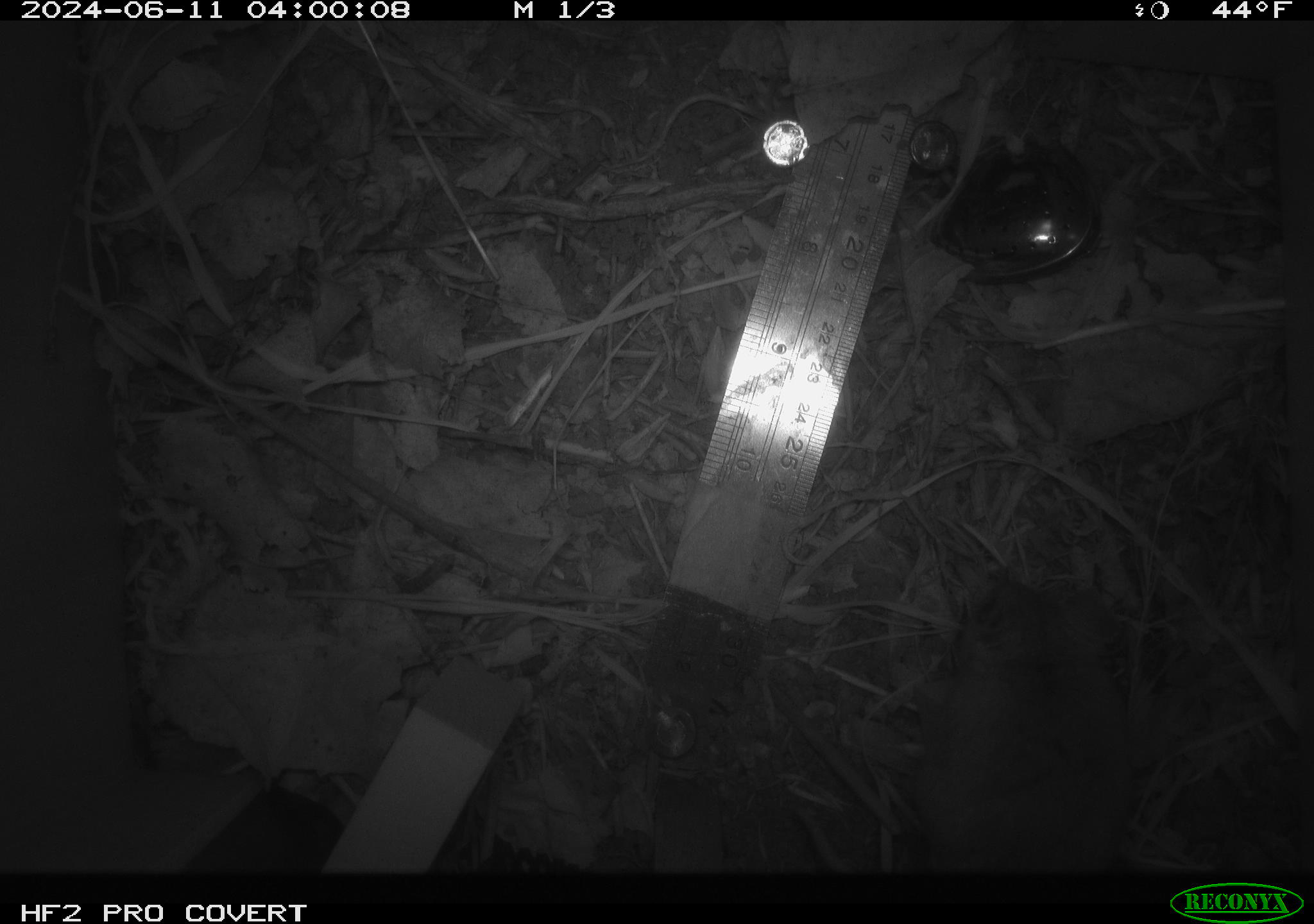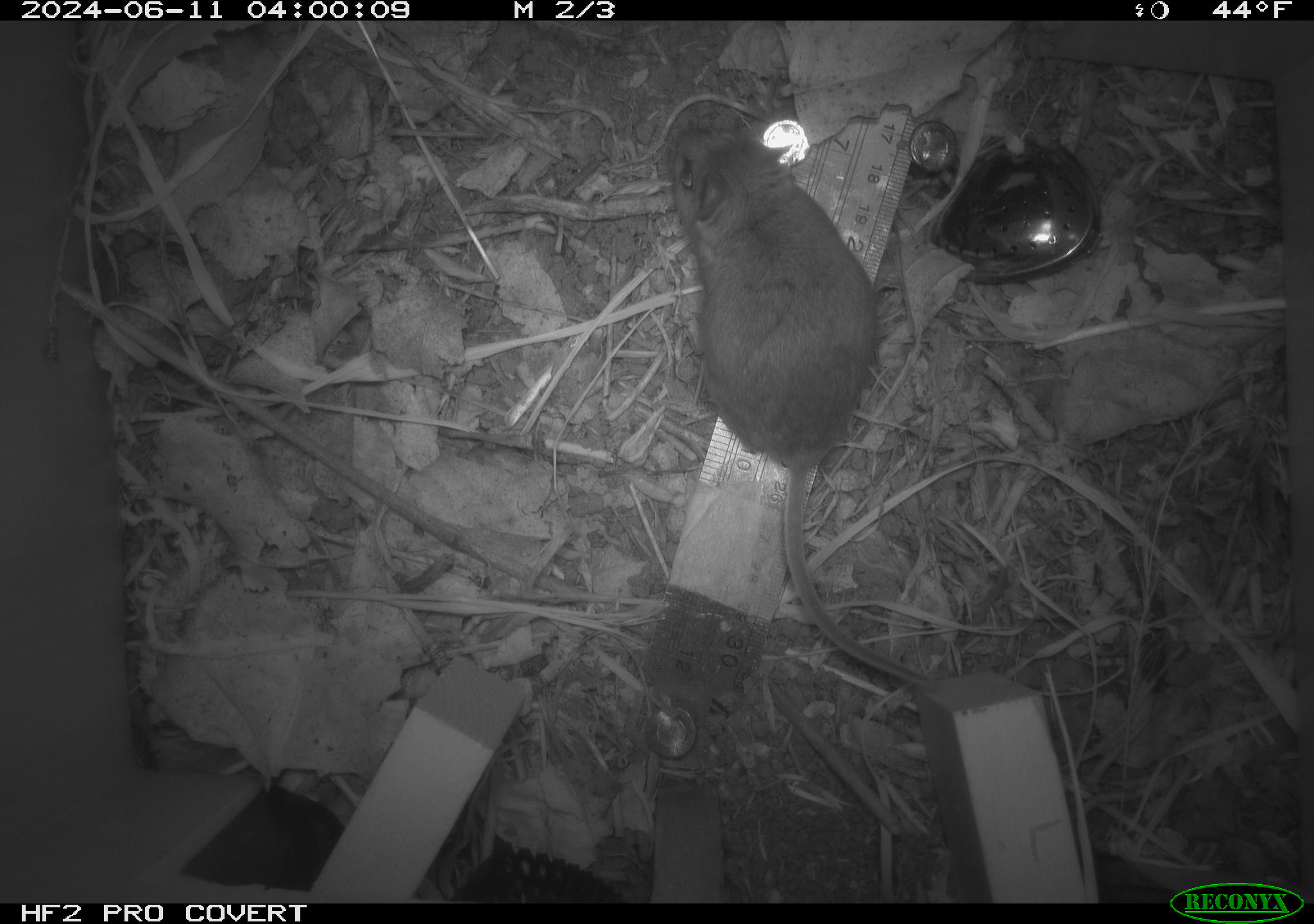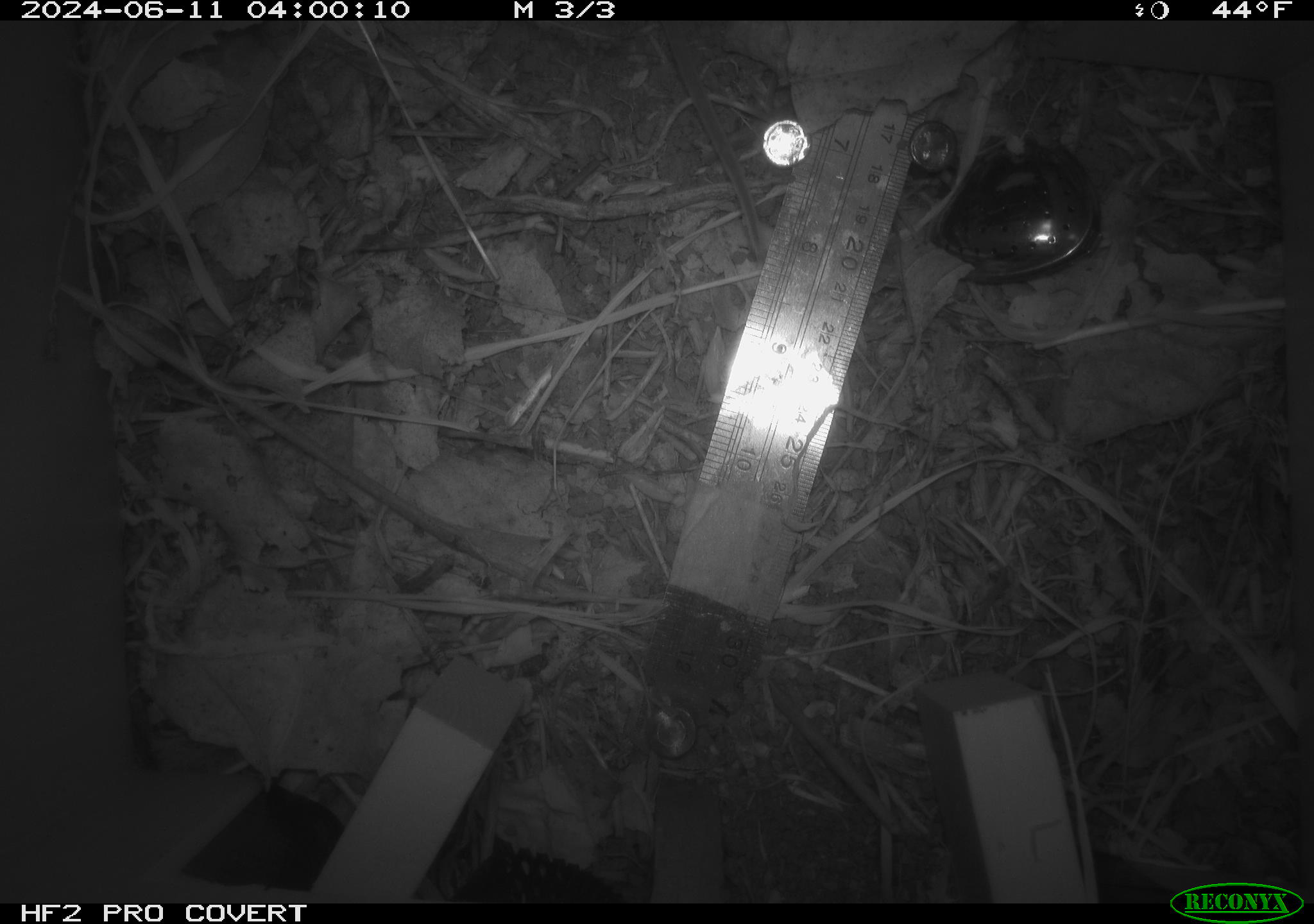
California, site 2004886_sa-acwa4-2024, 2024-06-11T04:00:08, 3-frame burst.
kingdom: Animalia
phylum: Chordata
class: Mammalia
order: Rodentia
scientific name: Rodentia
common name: mouse species